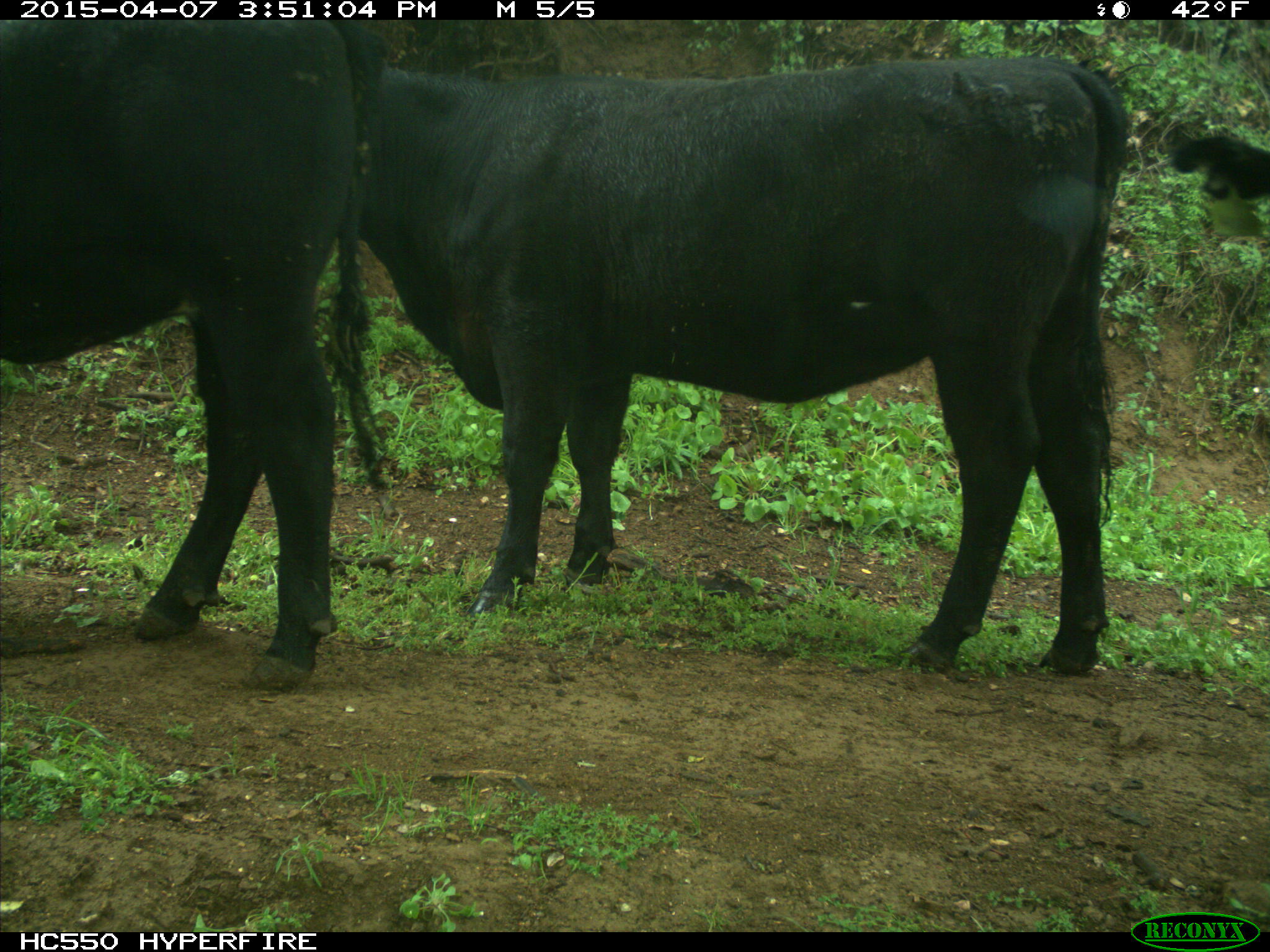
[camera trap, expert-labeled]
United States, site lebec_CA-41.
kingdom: Animalia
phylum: Chordata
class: Mammalia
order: Artiodactyla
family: Bovidae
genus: Bos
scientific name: Bos taurus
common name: domestic cow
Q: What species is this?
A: Bos taurus (domestic cow).